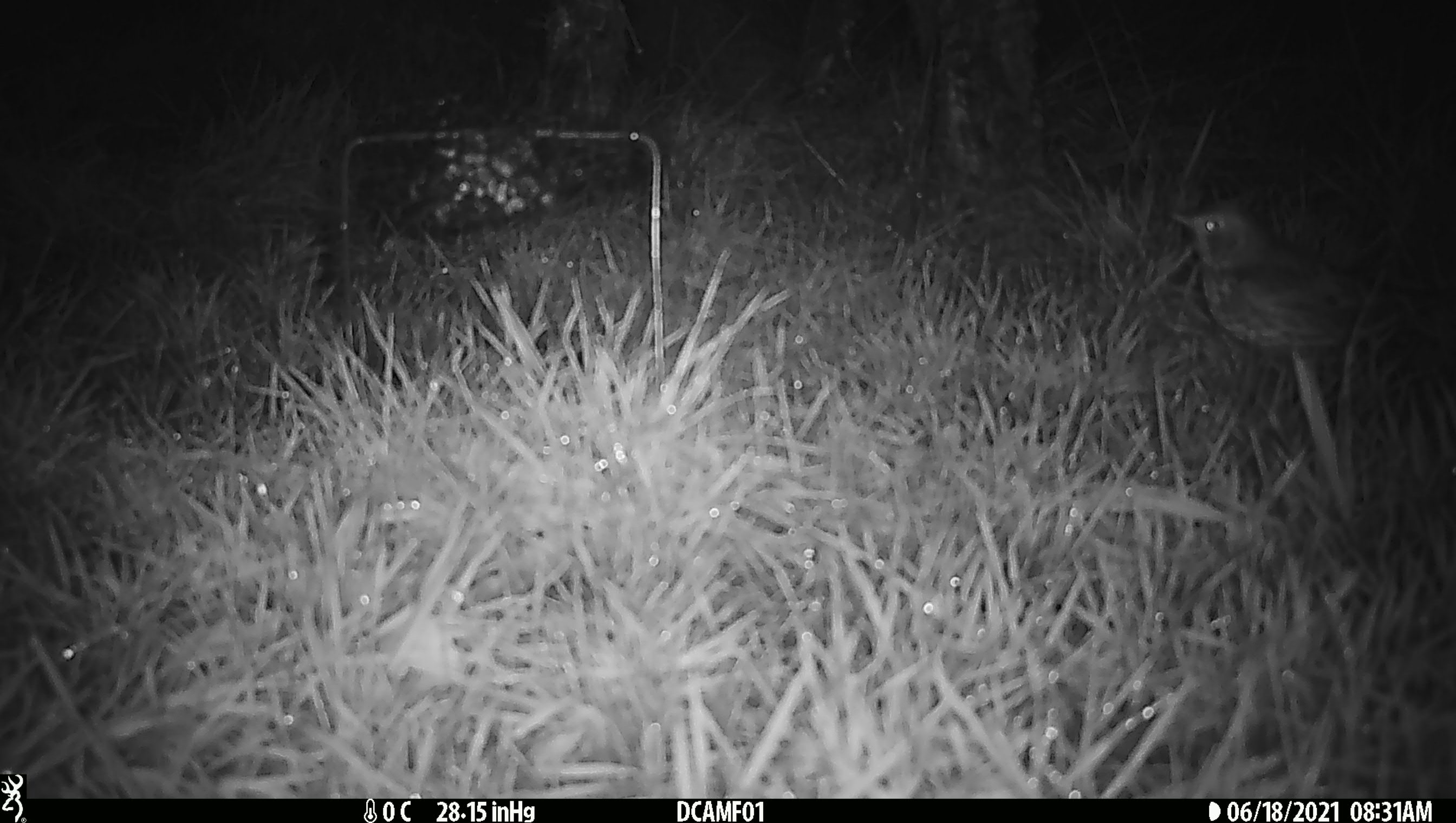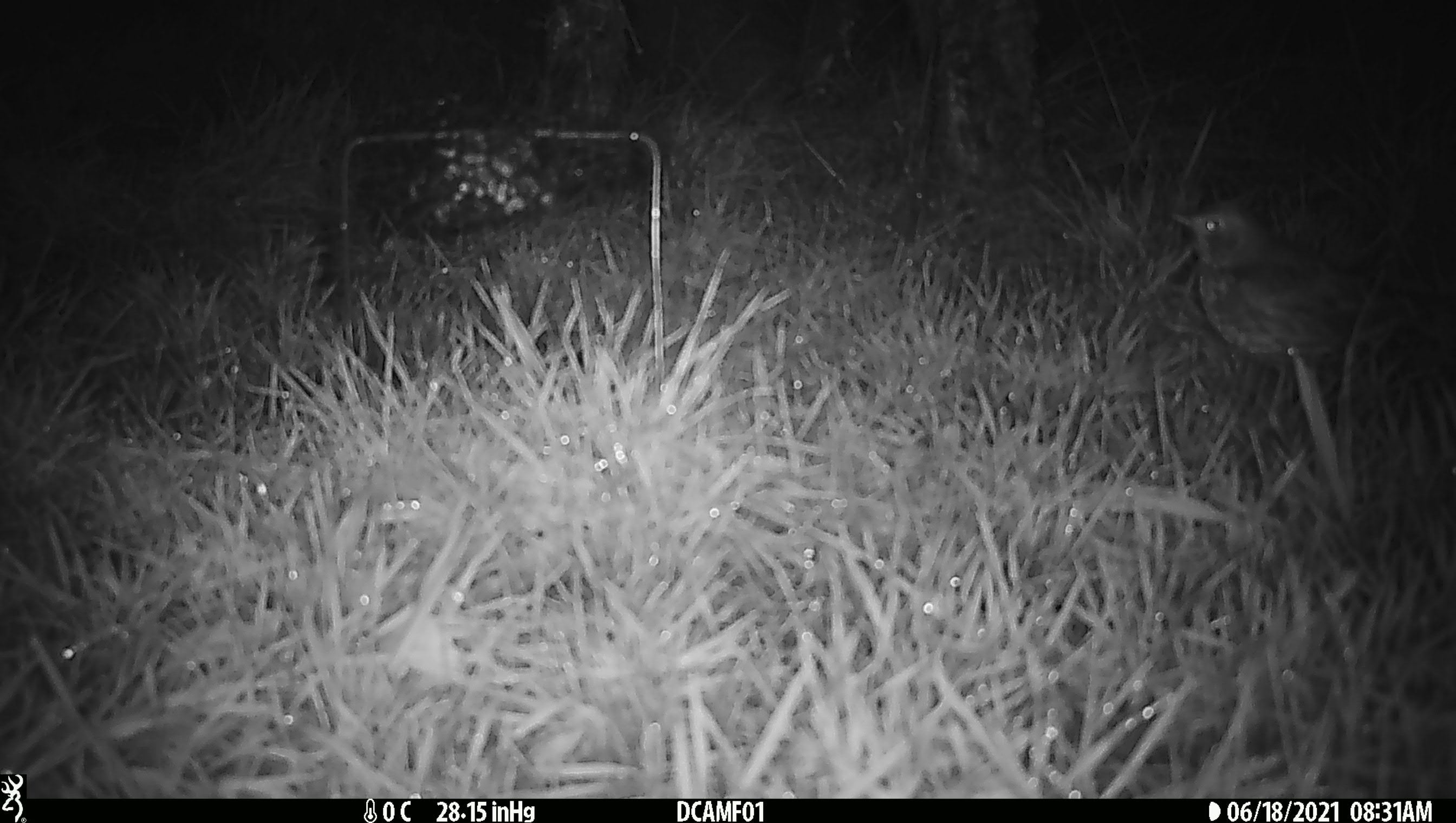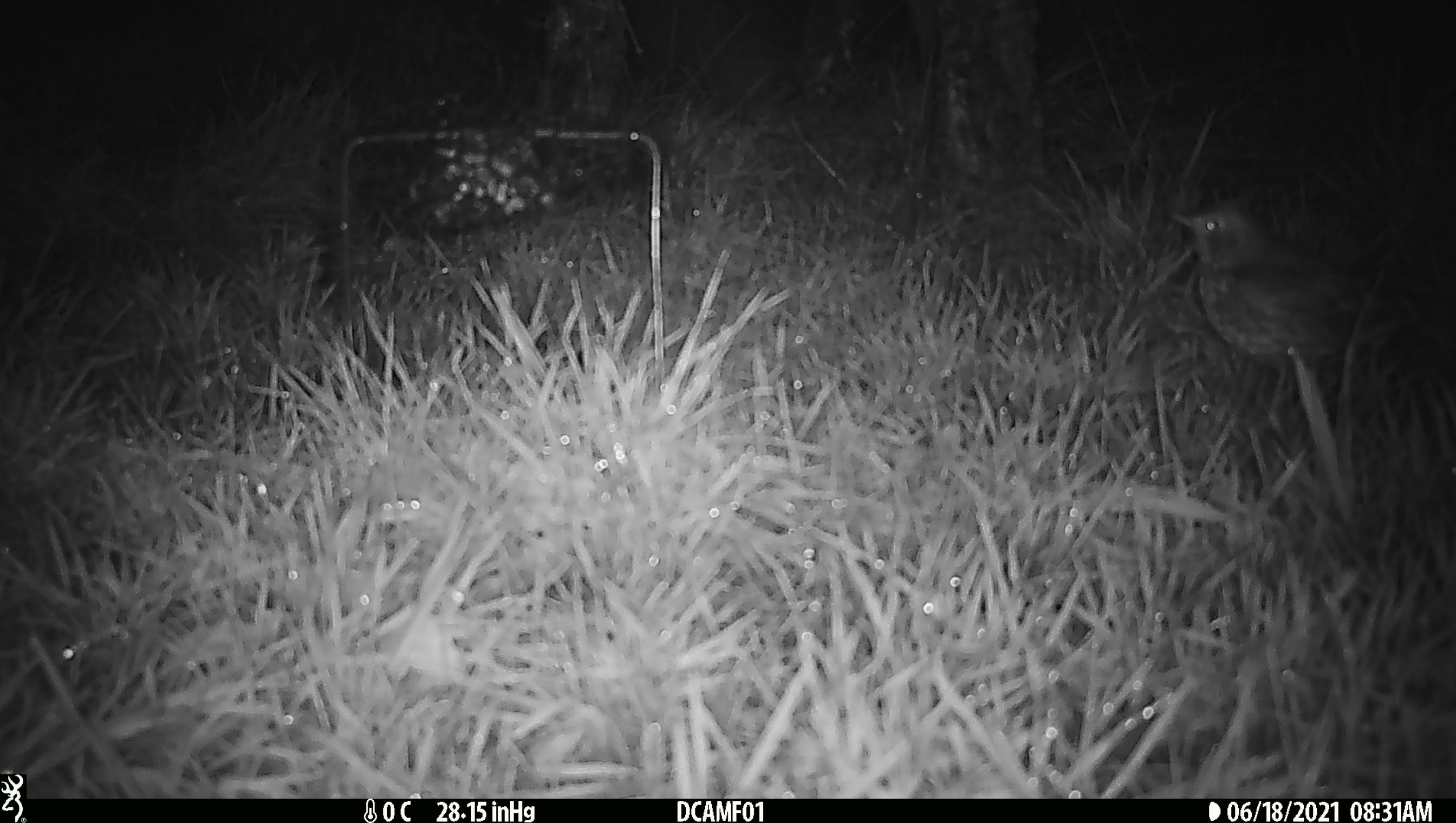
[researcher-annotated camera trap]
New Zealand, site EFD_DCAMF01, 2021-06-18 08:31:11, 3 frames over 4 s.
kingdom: Animalia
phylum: Chordata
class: Aves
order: Passeriformes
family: Turdidae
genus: Turdus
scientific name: Turdus philomelos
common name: song thrush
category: thrush